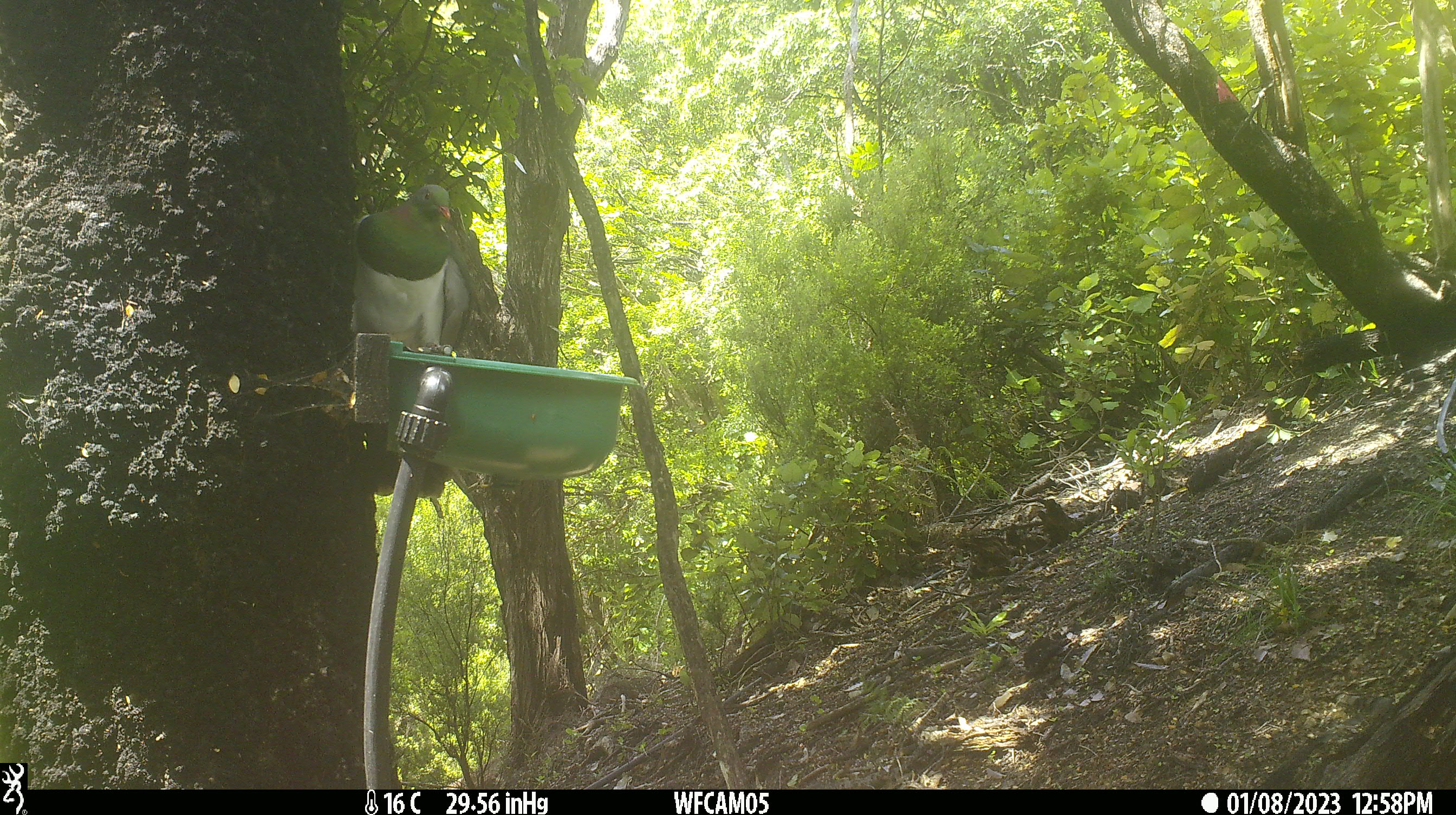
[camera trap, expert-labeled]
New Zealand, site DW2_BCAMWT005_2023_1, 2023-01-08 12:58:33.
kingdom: Animalia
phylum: Chordata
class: Aves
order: Columbiformes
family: Columbidae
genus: Hemiphaga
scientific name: Hemiphaga novaeseelandiae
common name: new zealand pigeon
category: kereru